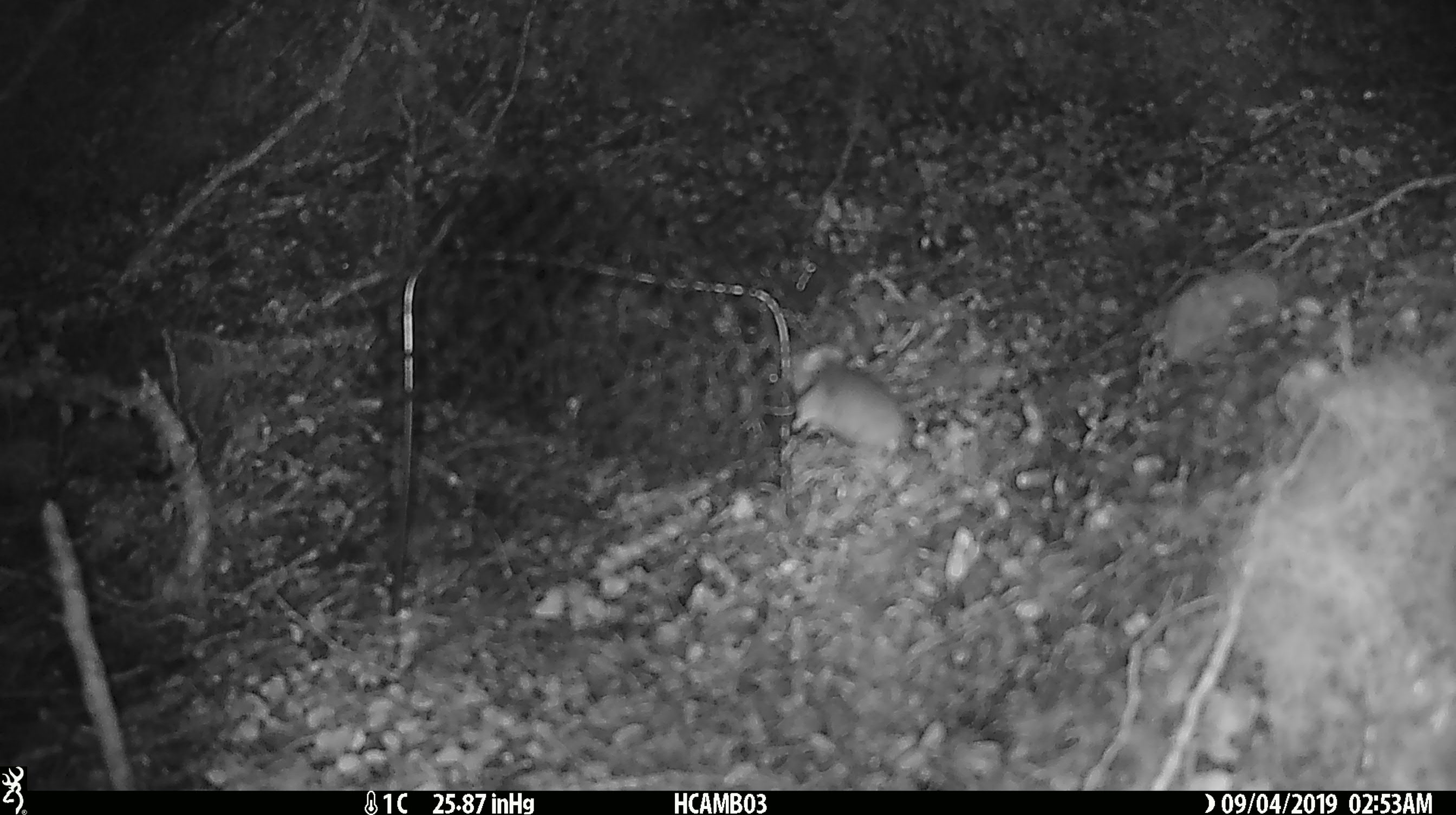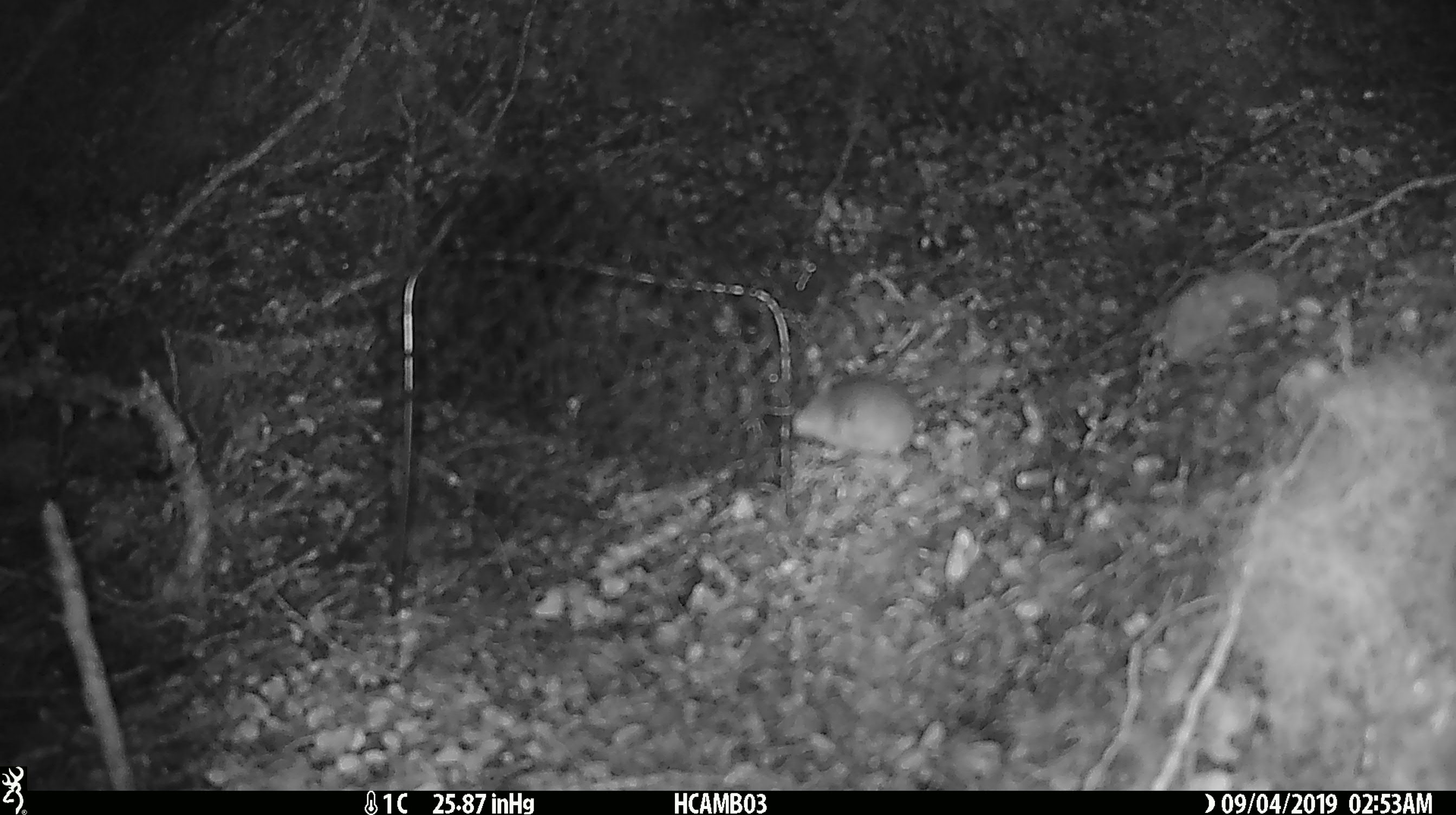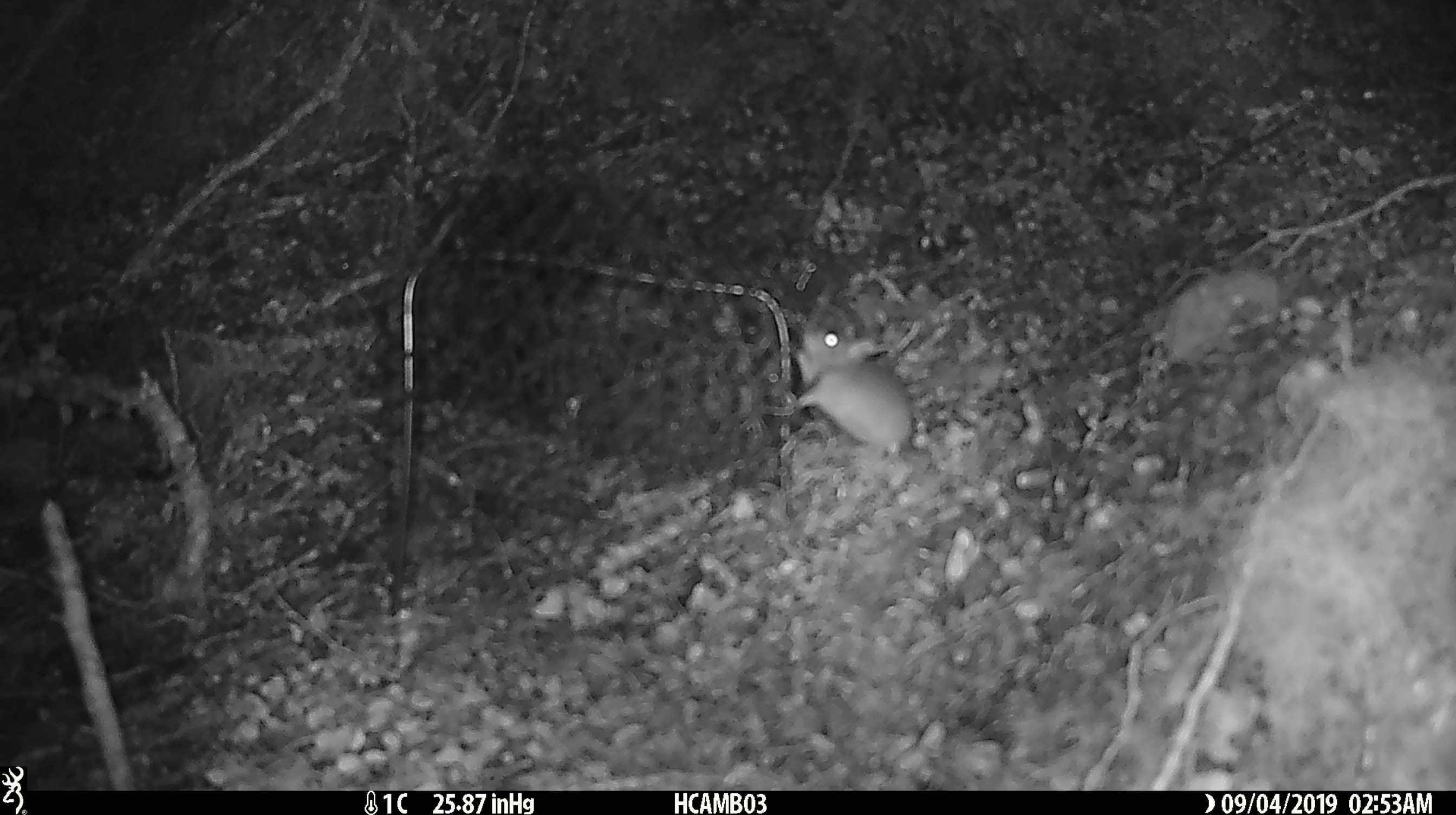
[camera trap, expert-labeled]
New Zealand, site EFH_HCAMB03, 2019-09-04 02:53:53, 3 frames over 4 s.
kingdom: Animalia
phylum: Chordata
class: Mammalia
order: Rodentia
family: Muridae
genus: Mus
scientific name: Mus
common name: mouse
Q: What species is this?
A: Mouse (Mus).